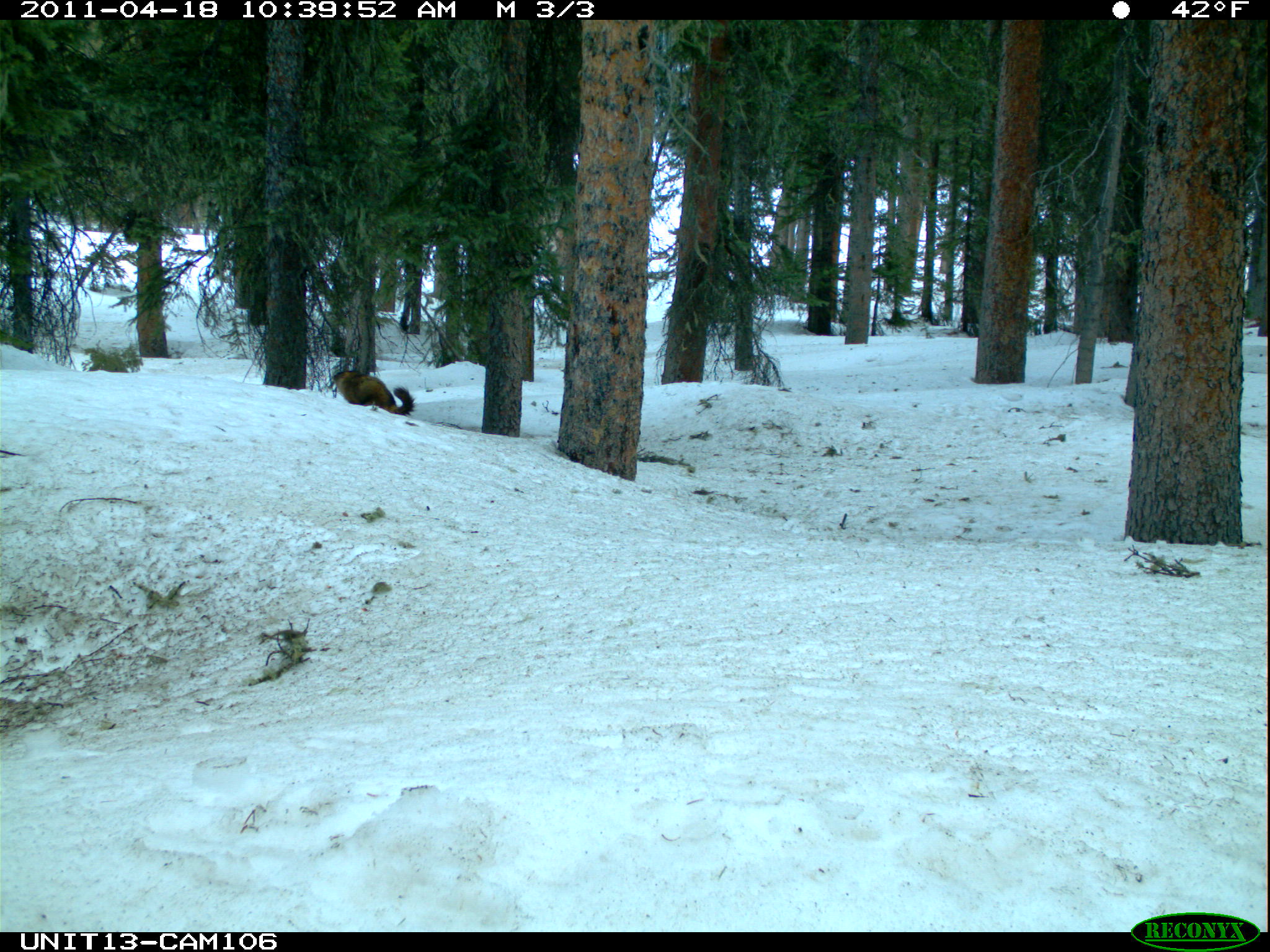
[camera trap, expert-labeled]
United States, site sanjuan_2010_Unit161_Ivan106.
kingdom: Animalia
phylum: Chordata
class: Mammalia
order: Rodentia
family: Sciuridae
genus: Marmota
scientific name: Marmota flaviventris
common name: yellow-bellied marmot